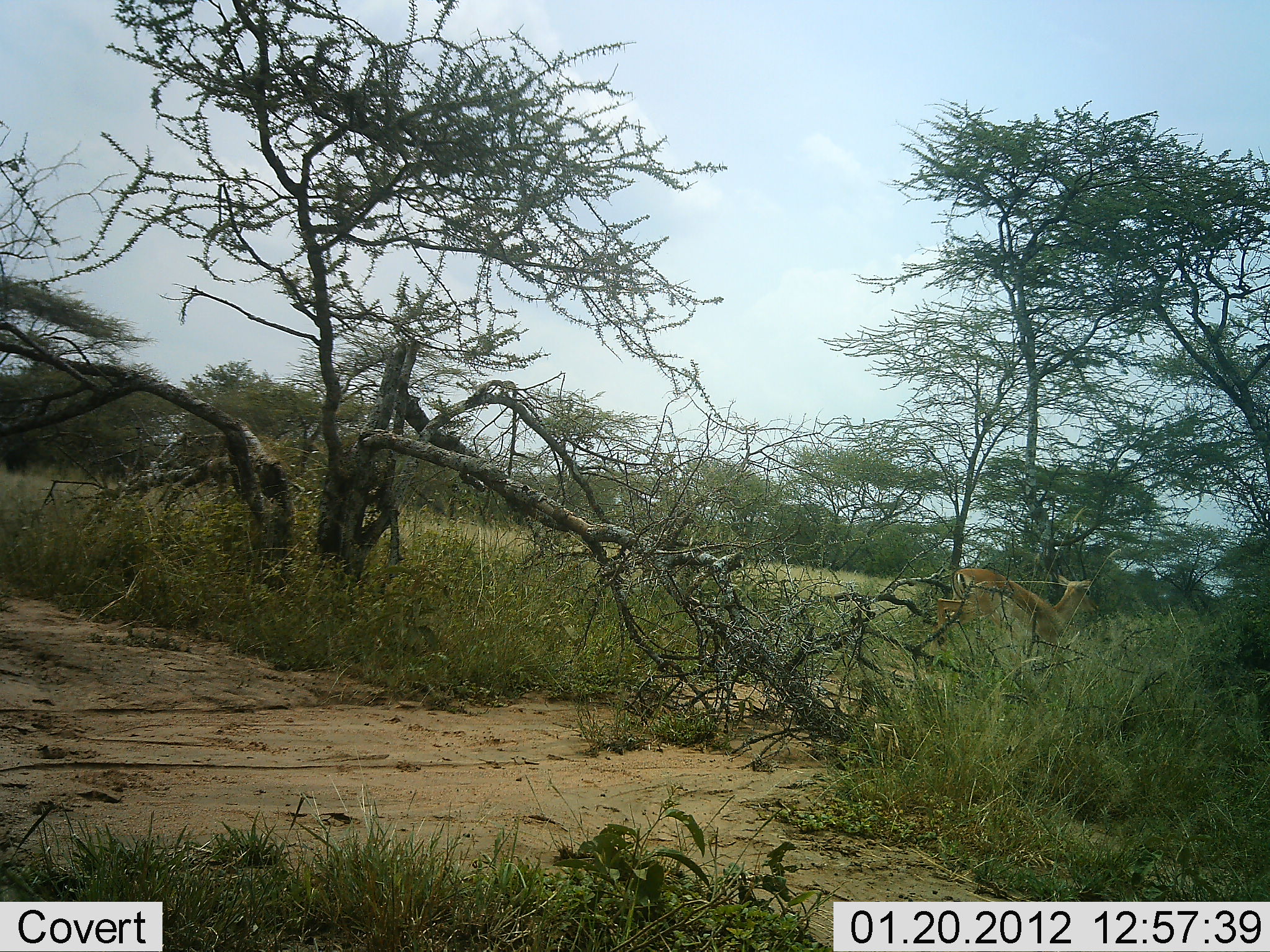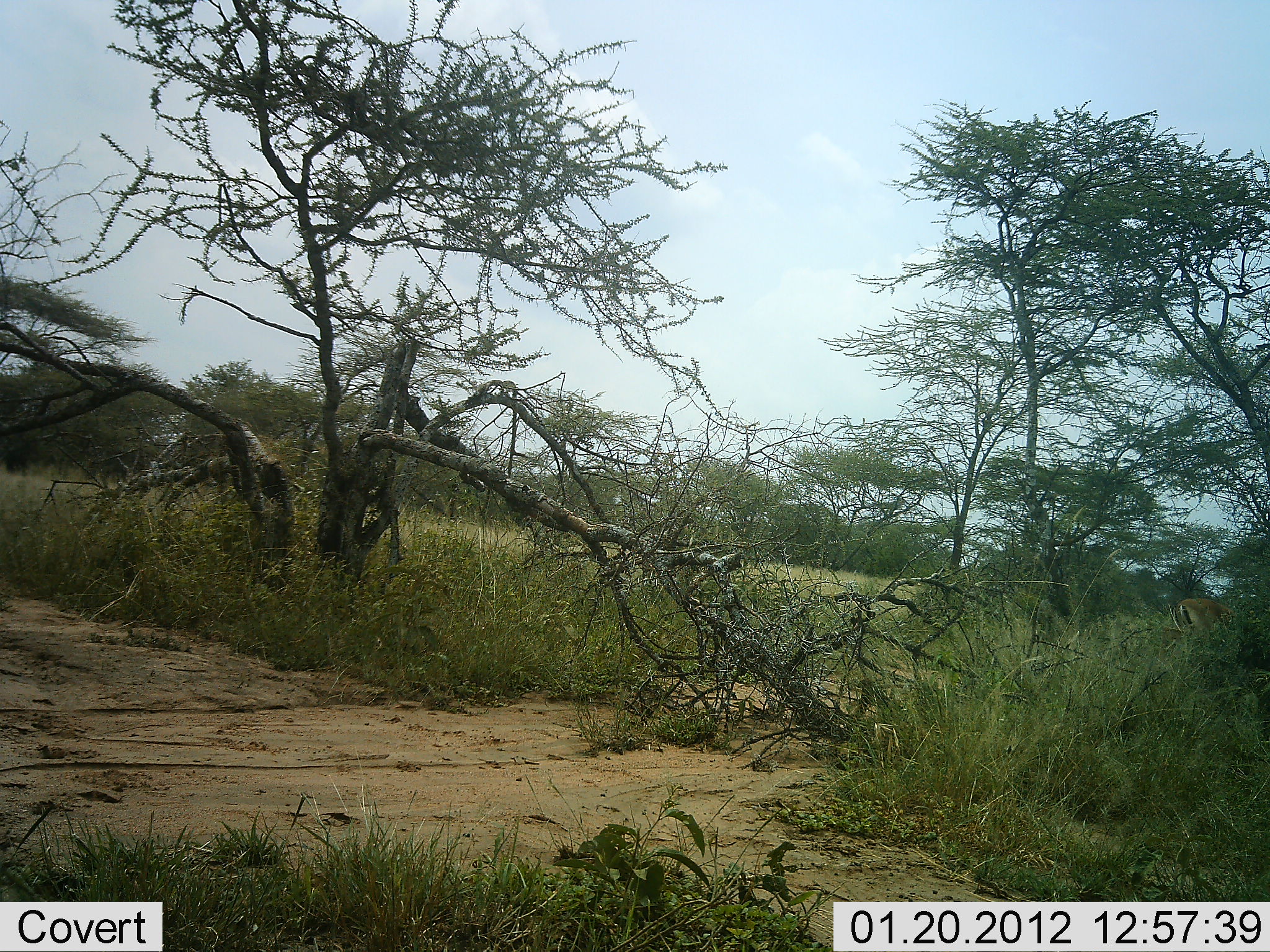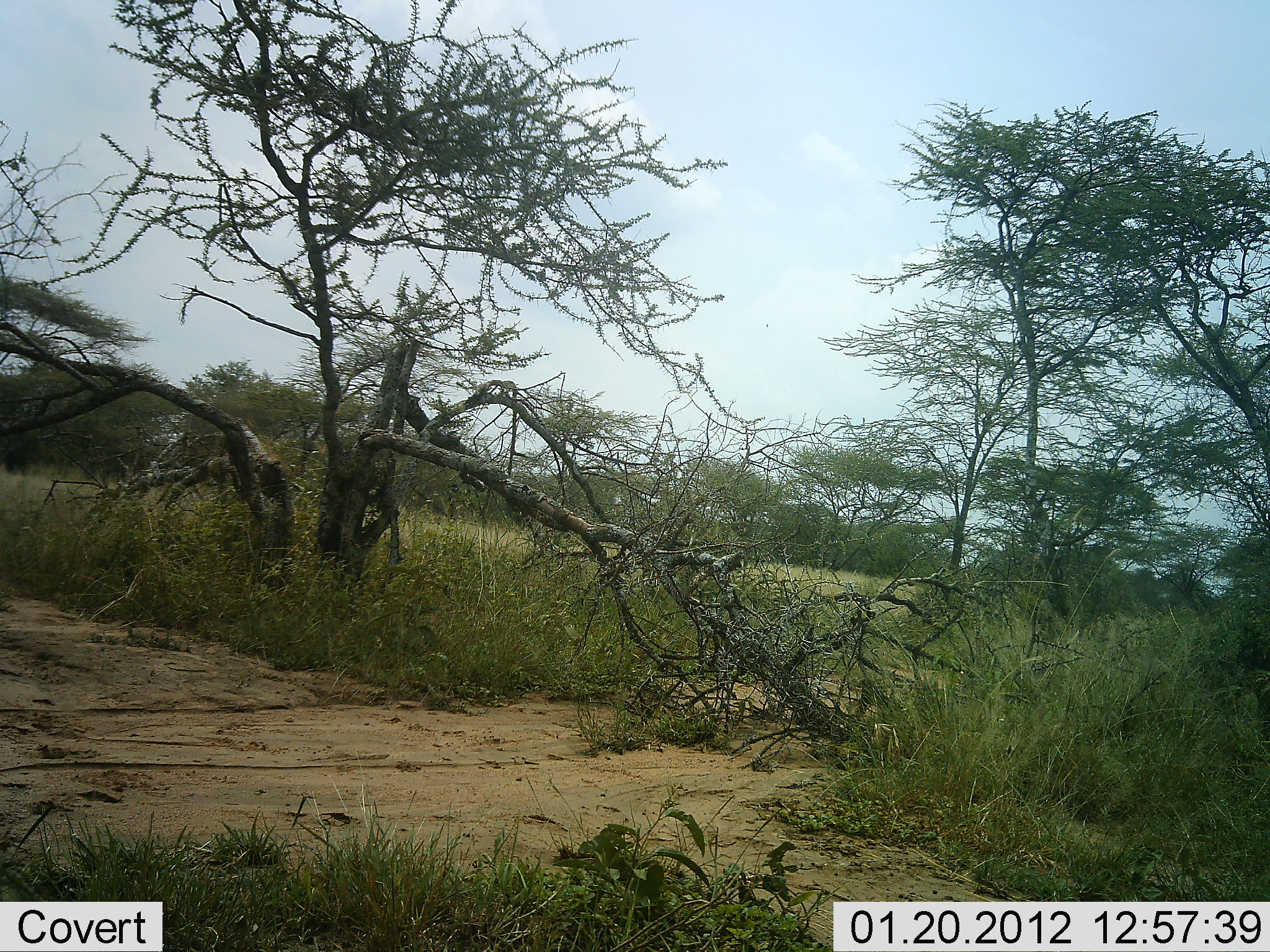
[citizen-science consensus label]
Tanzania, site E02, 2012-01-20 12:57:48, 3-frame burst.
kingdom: Animalia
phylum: Chordata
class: Mammalia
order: Artiodactyla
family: Bovidae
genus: Aepyceros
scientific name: Aepyceros melampus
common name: impala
Impala (Aepyceros melampus), count 1. Behavior (volunteer vote fractions): standing 0%, resting 0%, moving 92%, interacting 0%. Young present (vote fraction): 0%. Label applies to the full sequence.